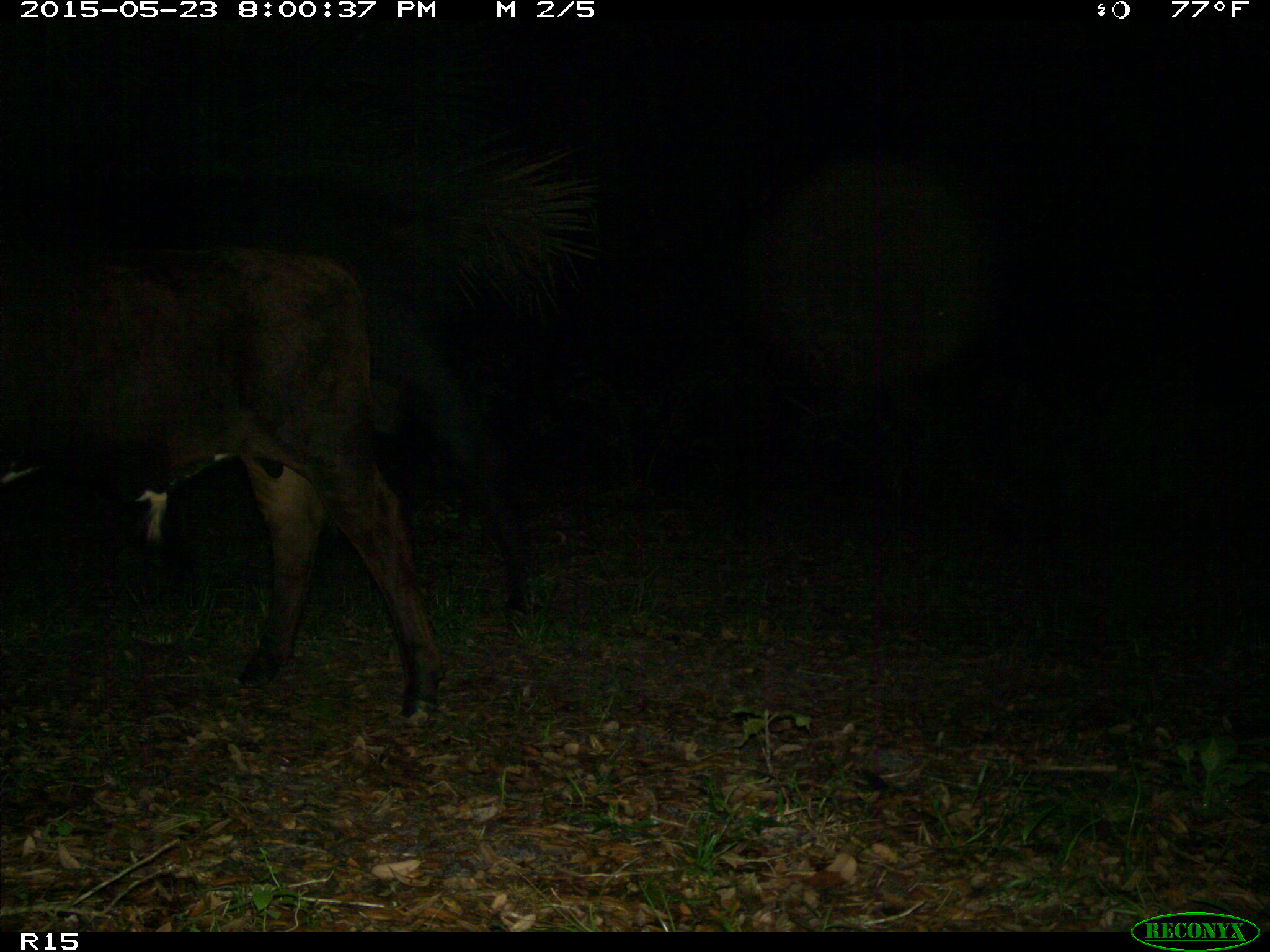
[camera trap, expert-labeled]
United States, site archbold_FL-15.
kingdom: Animalia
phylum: Chordata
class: Mammalia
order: Artiodactyla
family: Bovidae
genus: Bos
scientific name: Bos taurus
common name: domestic cow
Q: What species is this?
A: Bos taurus (domestic cow).